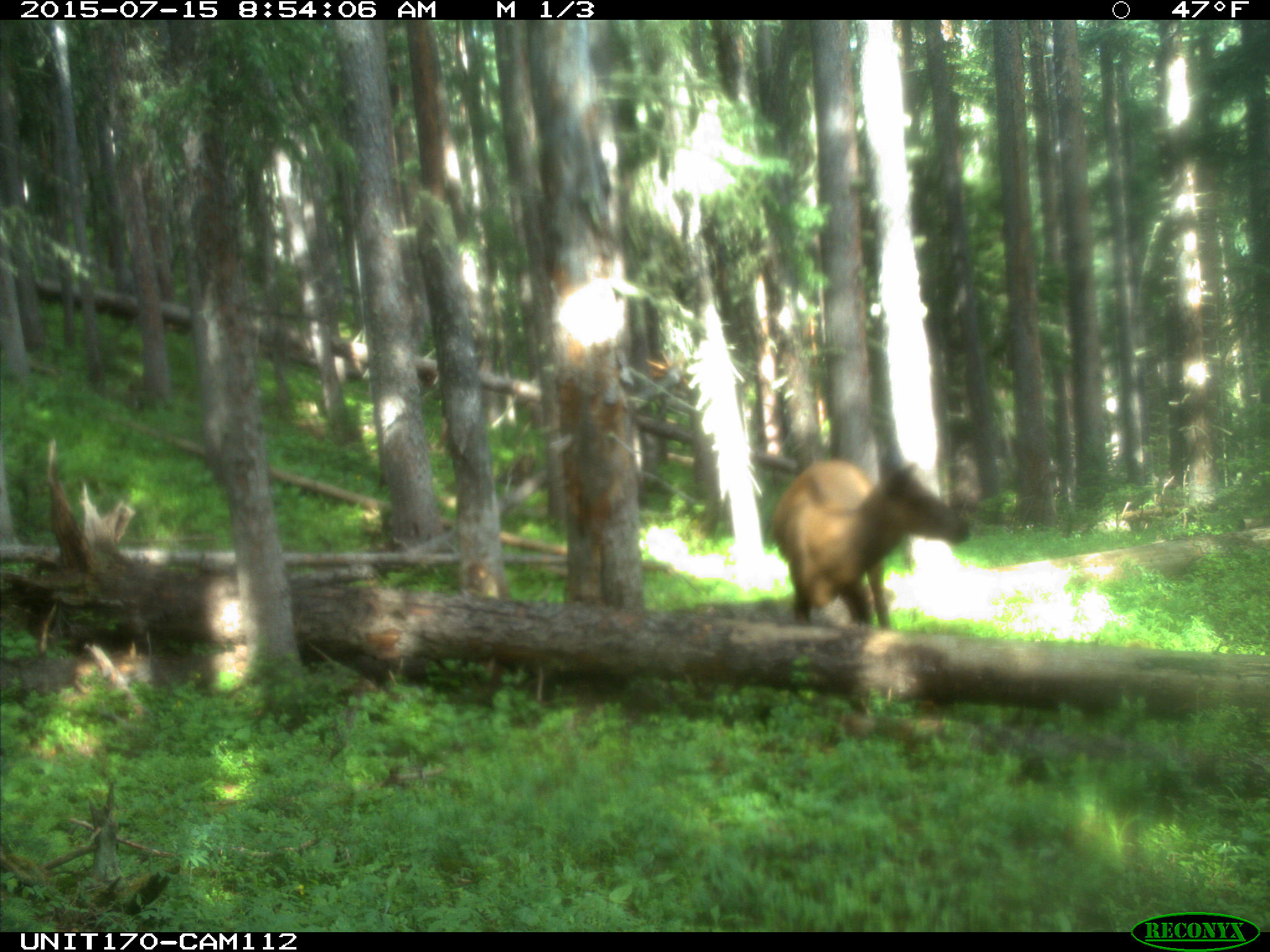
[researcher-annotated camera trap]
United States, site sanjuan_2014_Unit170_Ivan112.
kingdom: Animalia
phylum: Chordata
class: Mammalia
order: Artiodactyla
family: Cervidae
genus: Cervus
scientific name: Cervus elaphus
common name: red deer